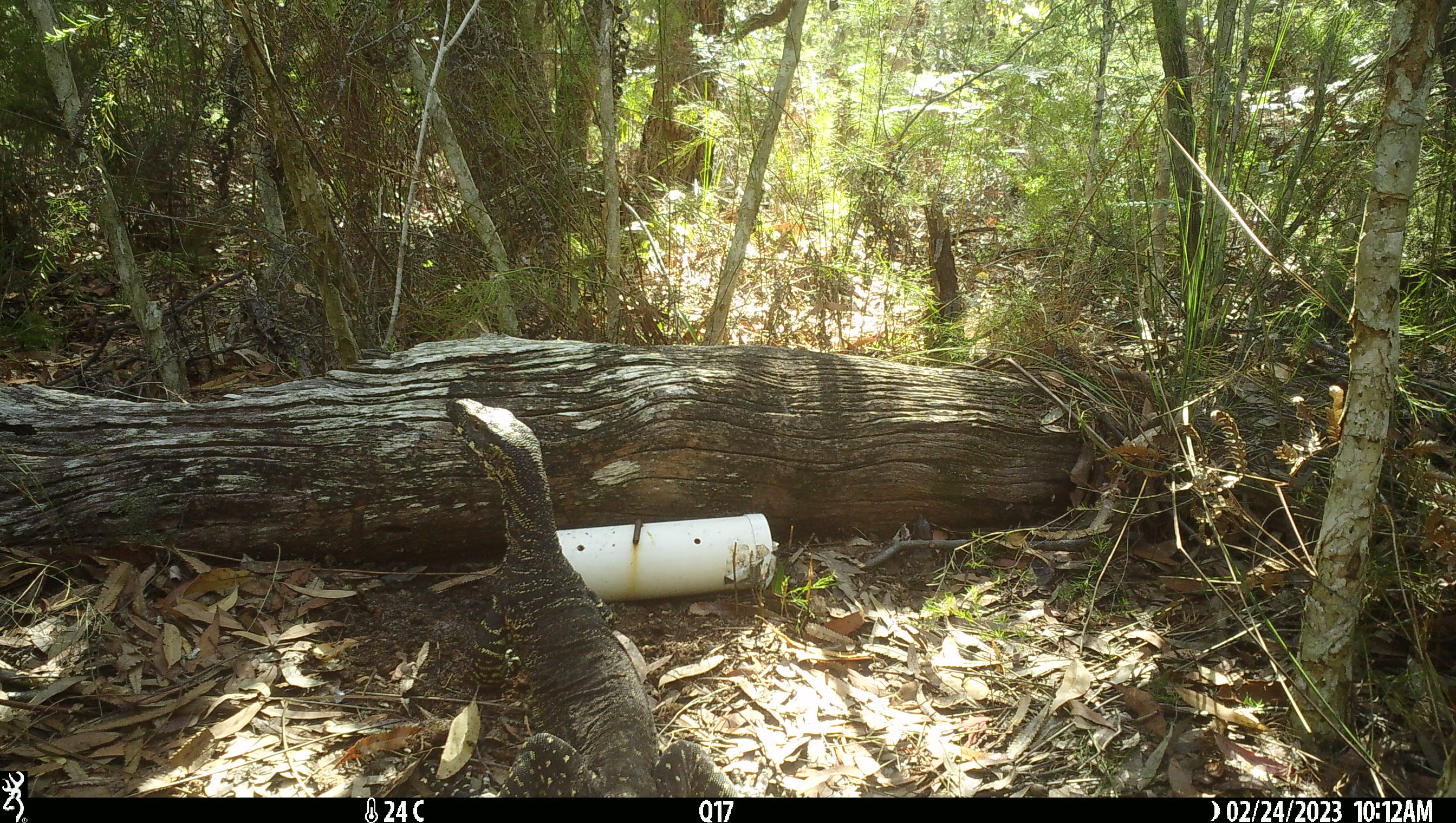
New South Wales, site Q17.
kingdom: Animalia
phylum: Chordata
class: Reptilia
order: Squamata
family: Varanidae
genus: Varanus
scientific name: Varanus varius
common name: lace monitor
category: goanna